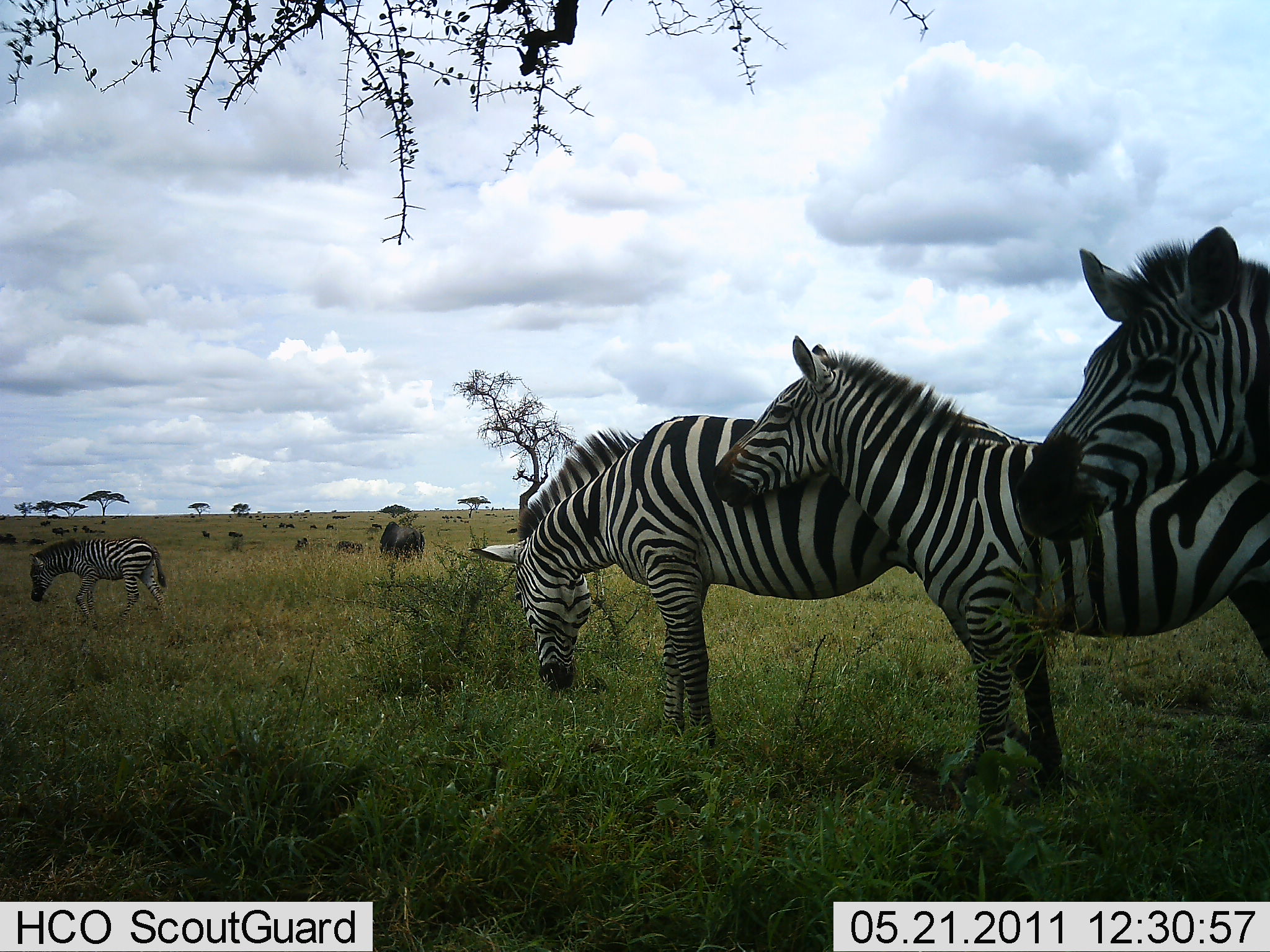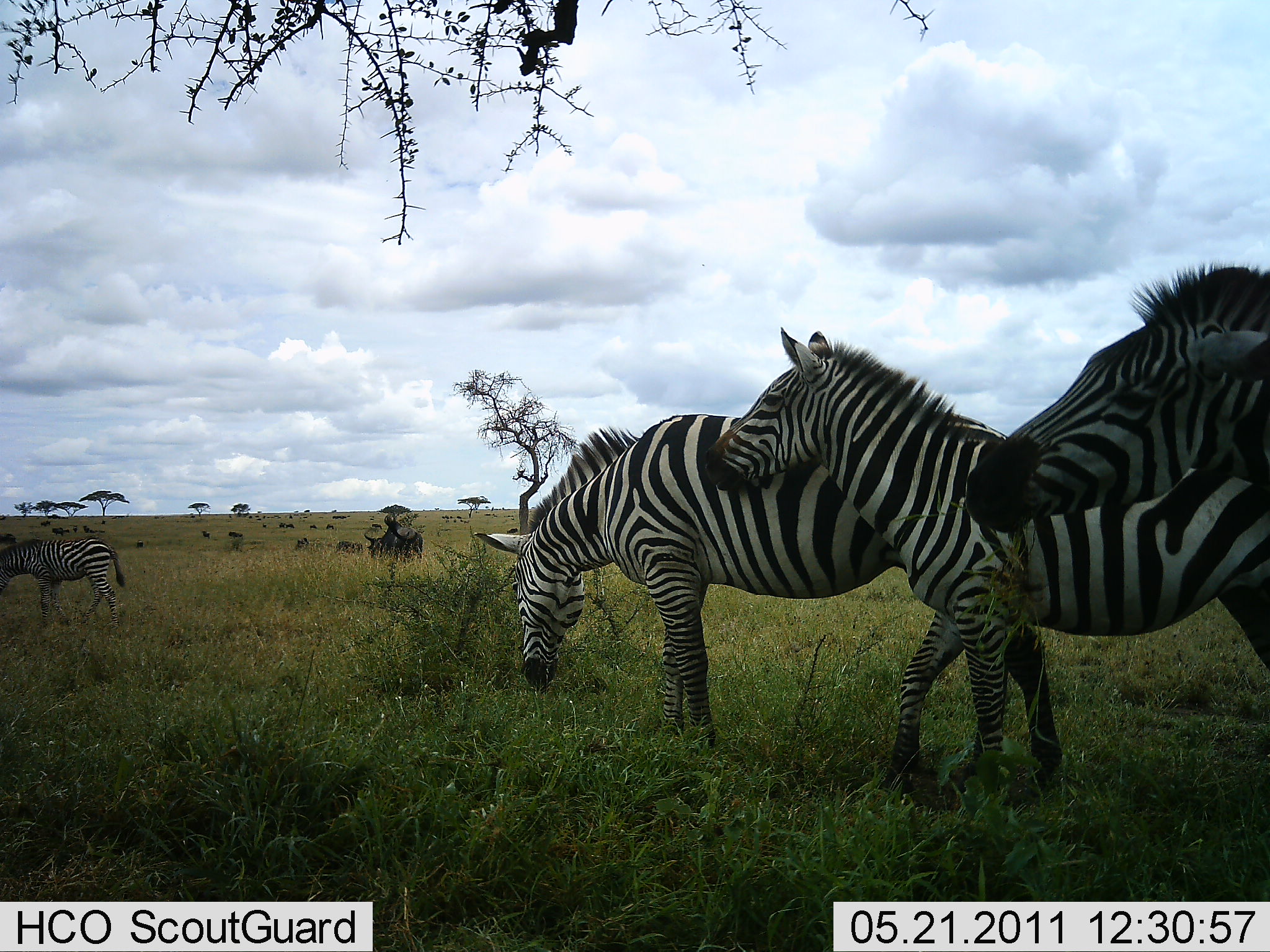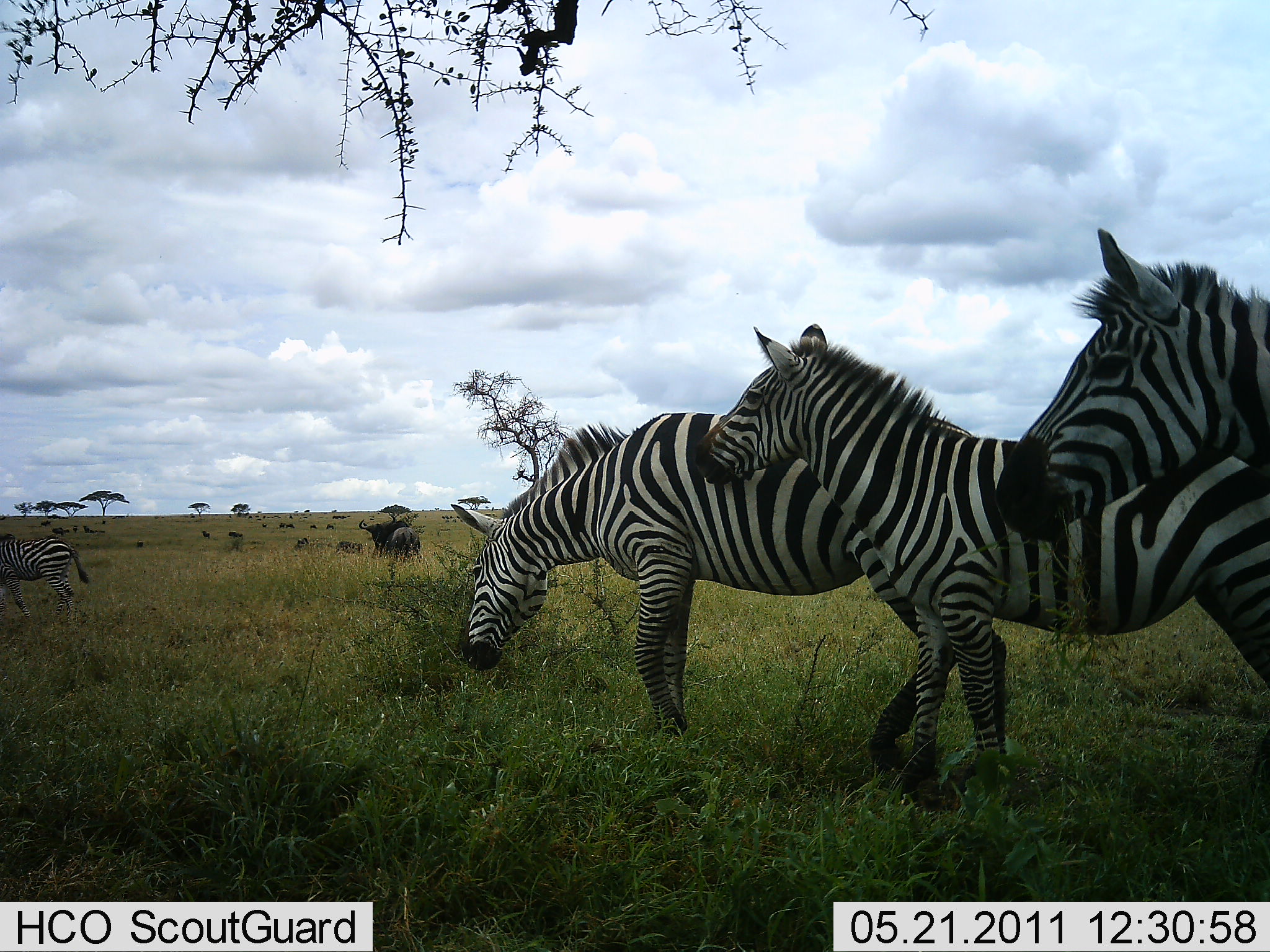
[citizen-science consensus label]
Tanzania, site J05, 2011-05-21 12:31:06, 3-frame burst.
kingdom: Animalia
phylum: Chordata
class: Mammalia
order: Artiodactyla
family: Bovidae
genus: Connochaetes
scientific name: Connochaetes taurinus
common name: blue wildebeest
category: wildebeest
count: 11-50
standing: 55%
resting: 9%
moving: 18%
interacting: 9%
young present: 0%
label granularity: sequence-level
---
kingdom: Animalia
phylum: Chordata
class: Mammalia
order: Perissodactyla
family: Equidae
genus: Equus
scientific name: Equus quagga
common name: plains zebra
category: zebra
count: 4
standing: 52%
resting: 4%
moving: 64%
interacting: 28%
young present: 0%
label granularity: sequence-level